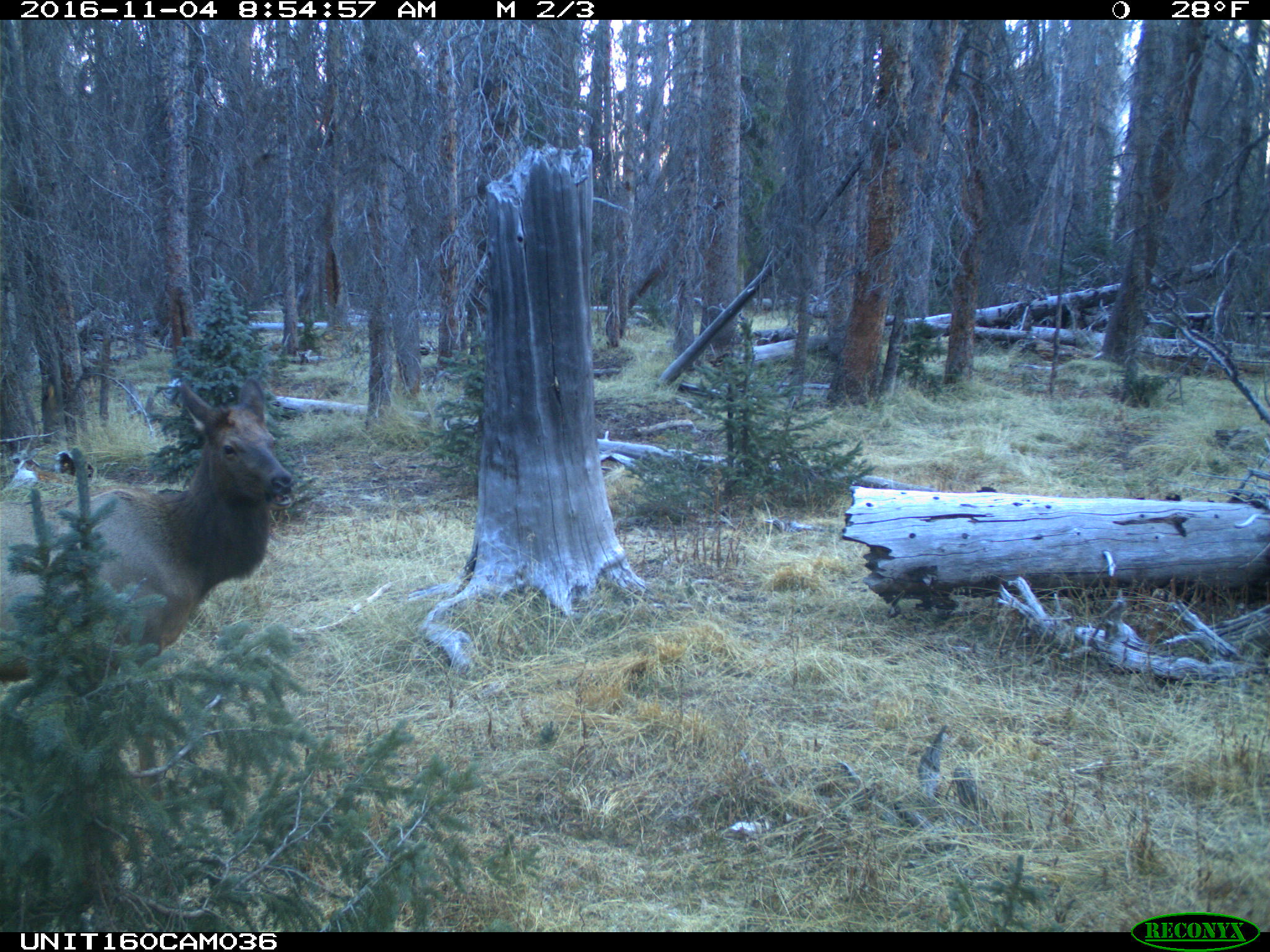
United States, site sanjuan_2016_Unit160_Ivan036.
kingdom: Animalia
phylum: Chordata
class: Mammalia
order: Artiodactyla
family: Cervidae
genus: Cervus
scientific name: Cervus elaphus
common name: red deer